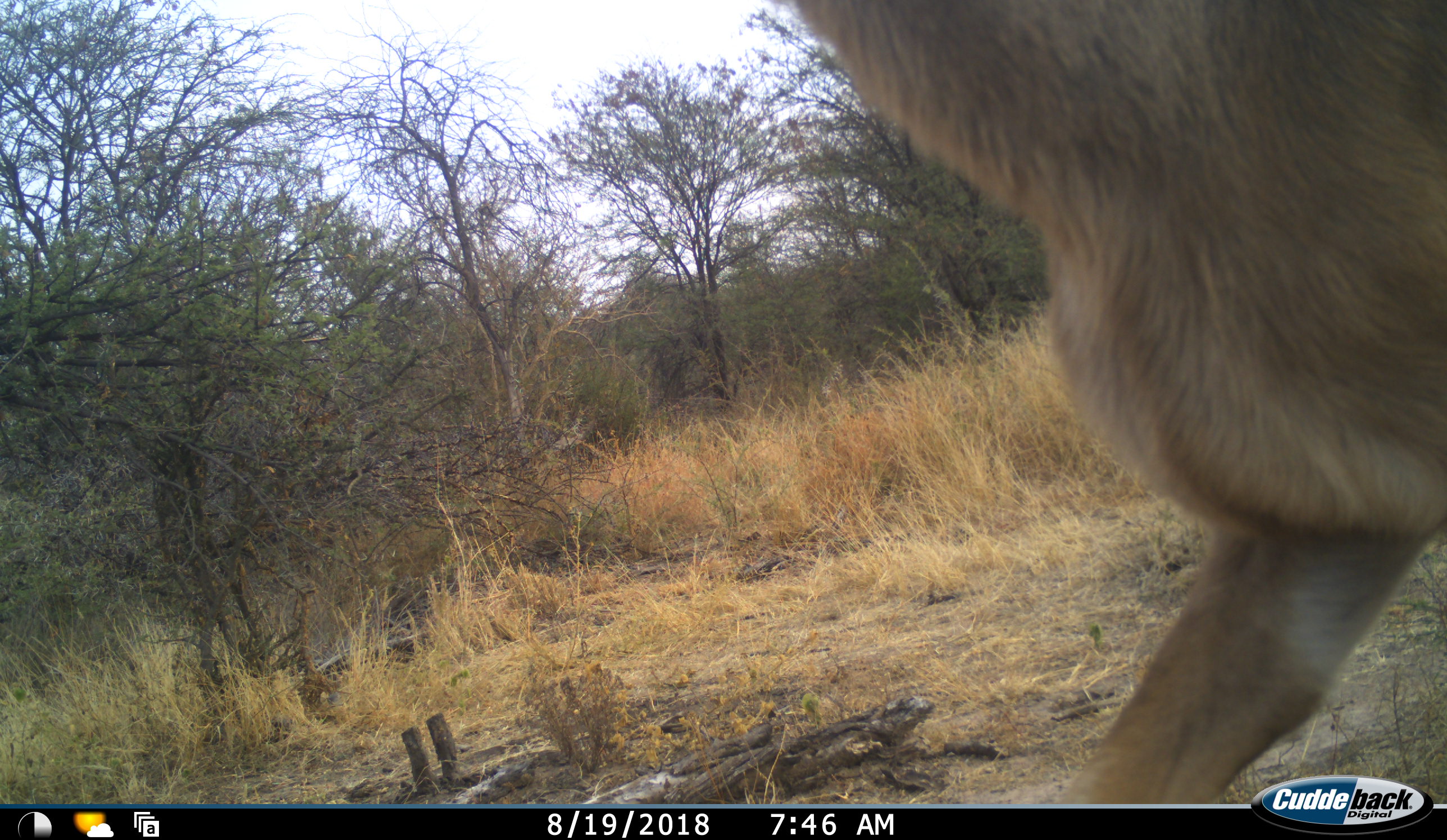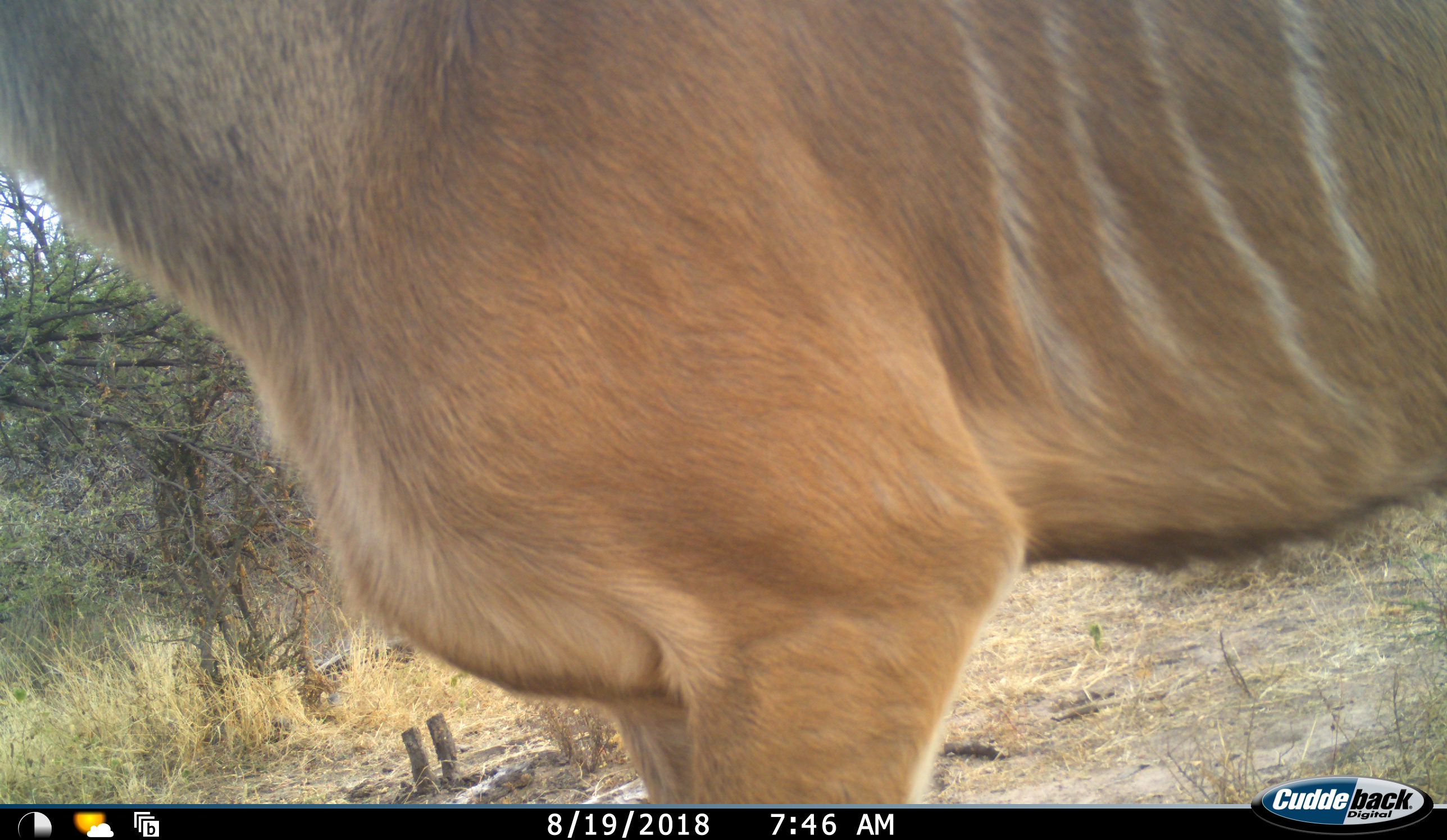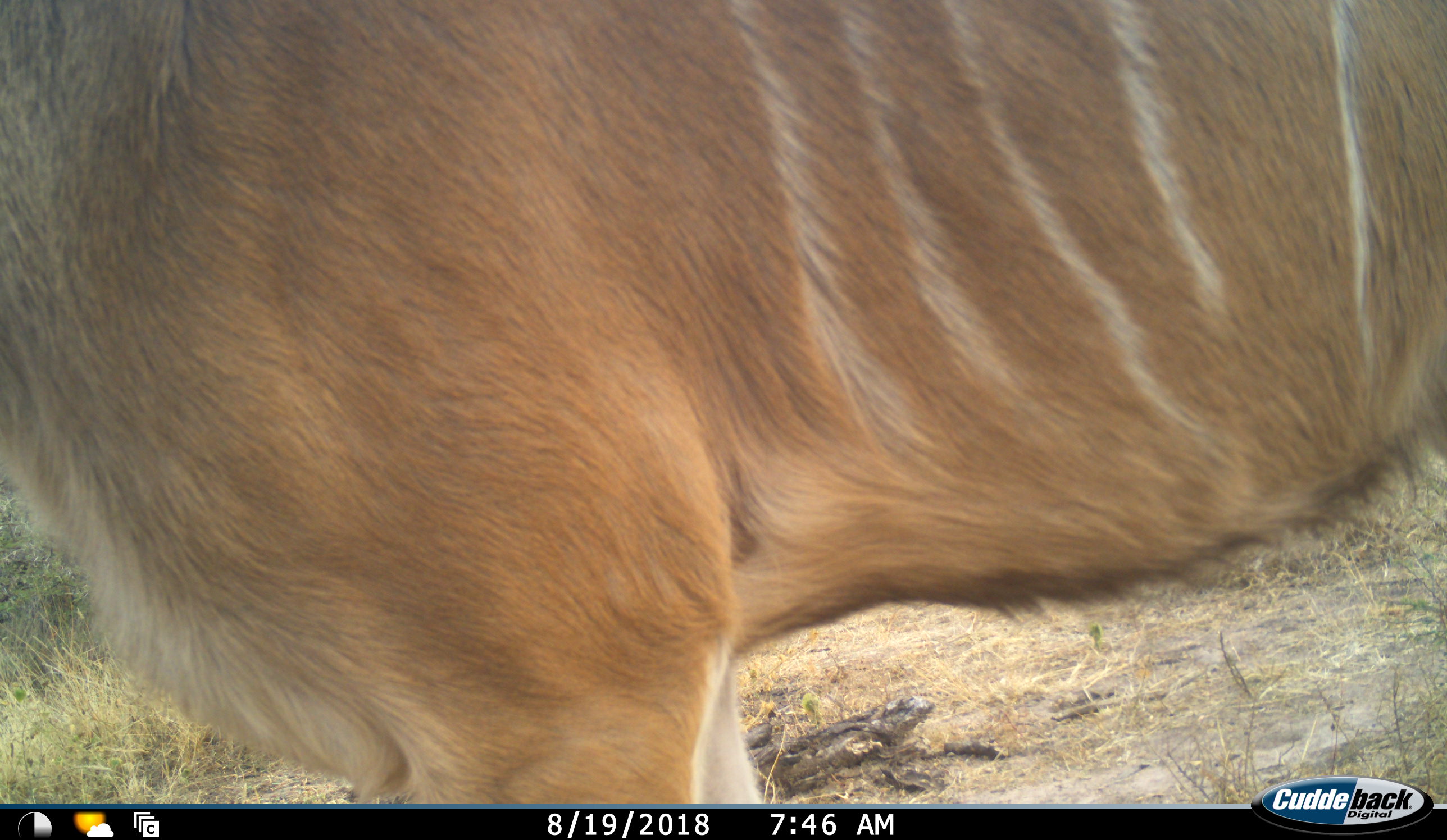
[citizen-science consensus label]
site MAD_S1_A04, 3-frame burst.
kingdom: Animalia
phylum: Chordata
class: Mammalia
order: Artiodactyla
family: Bovidae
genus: Tragelaphus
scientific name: Tragelaphus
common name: kudu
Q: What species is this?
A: Kudu (Tragelaphus).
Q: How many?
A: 1.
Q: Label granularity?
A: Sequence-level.